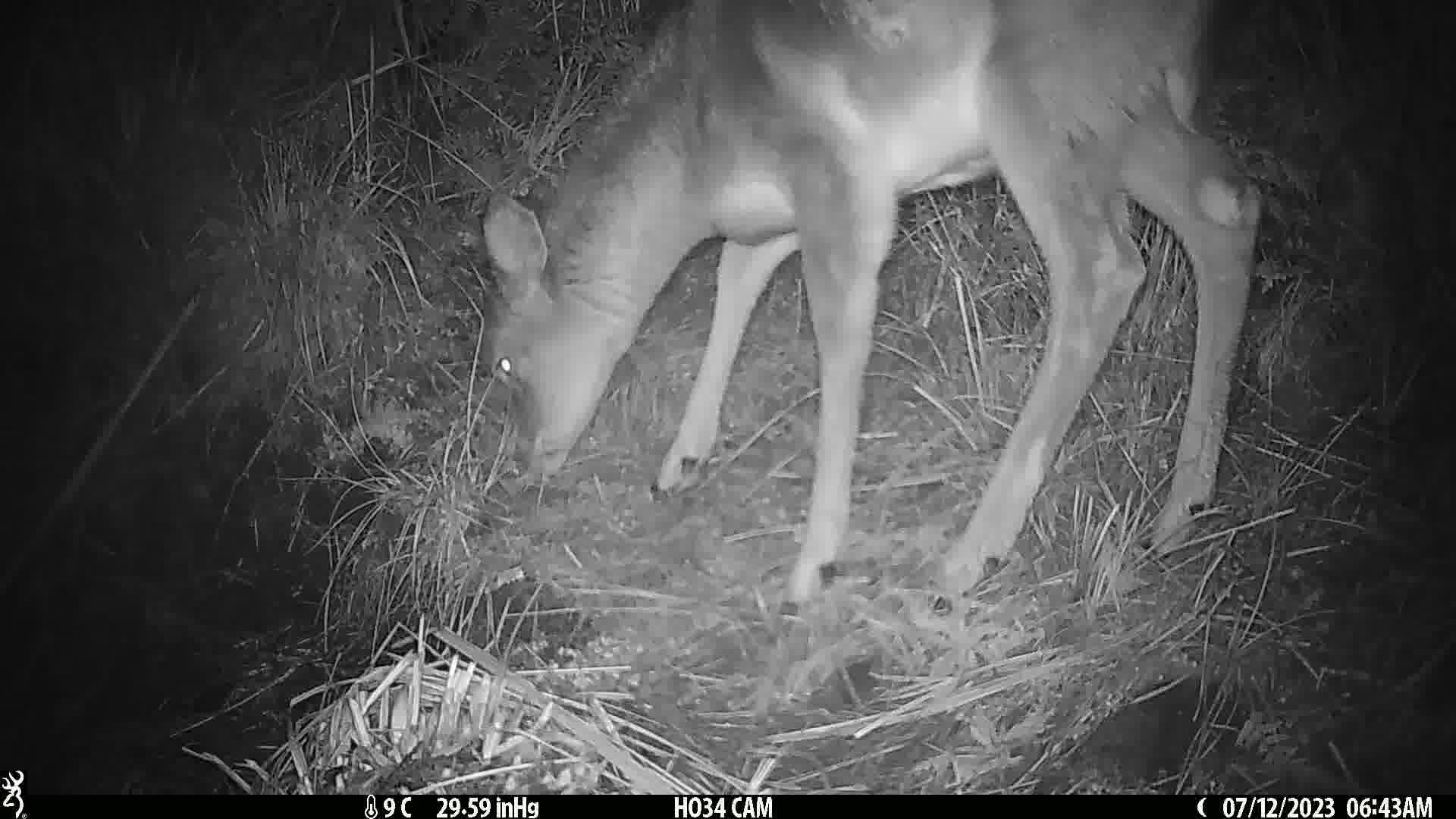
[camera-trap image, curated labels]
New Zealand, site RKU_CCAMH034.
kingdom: Animalia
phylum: Chordata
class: Mammalia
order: Artiodactyla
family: Cervidae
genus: Odocoileus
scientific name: Odocoileus virginianus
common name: white-tailed deer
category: white tailed deer